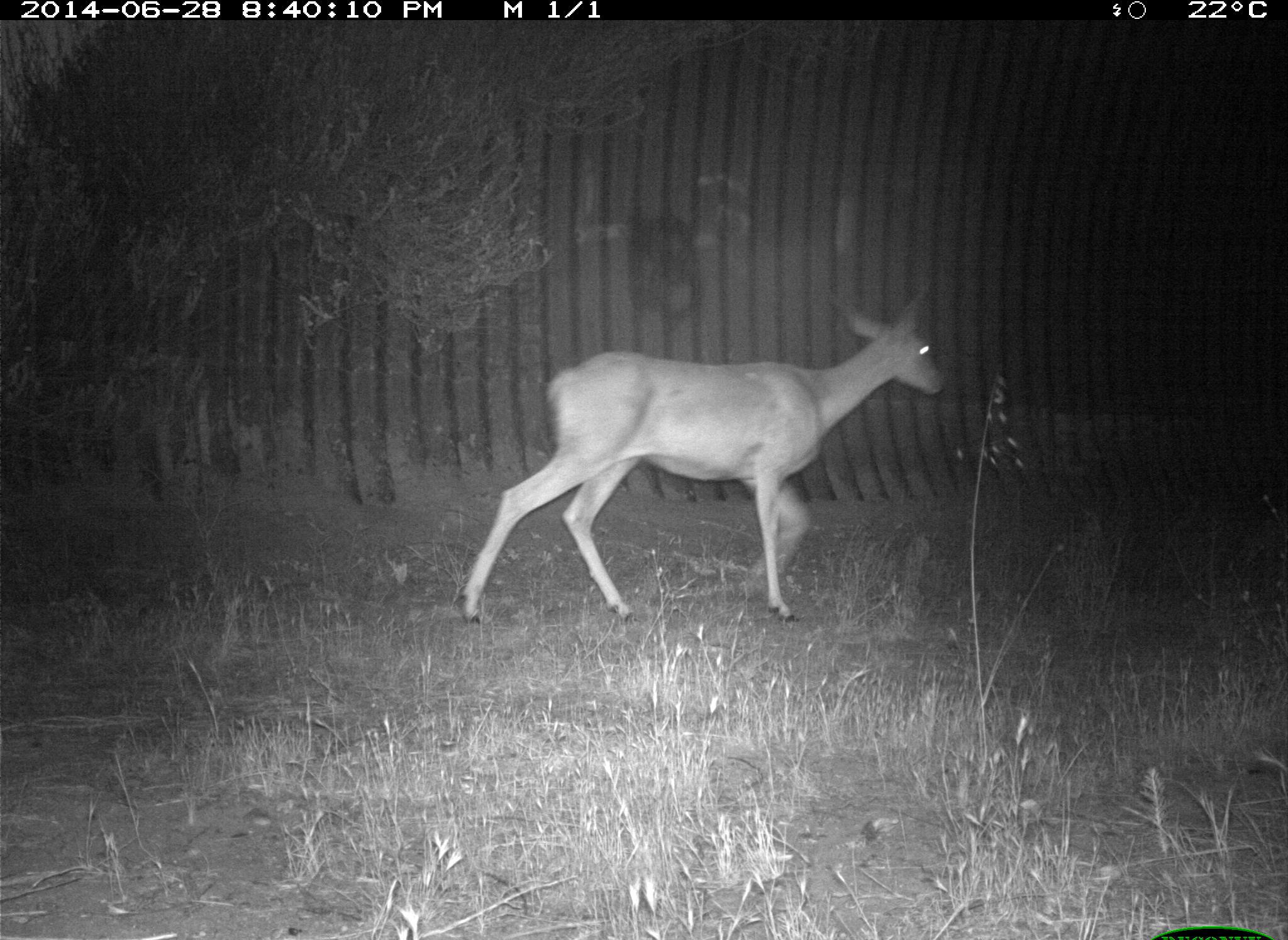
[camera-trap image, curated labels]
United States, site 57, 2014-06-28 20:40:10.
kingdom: Animalia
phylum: Chordata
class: Mammalia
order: Artiodactyla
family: Cervidae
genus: Odocoileus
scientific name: Odocoileus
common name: deer